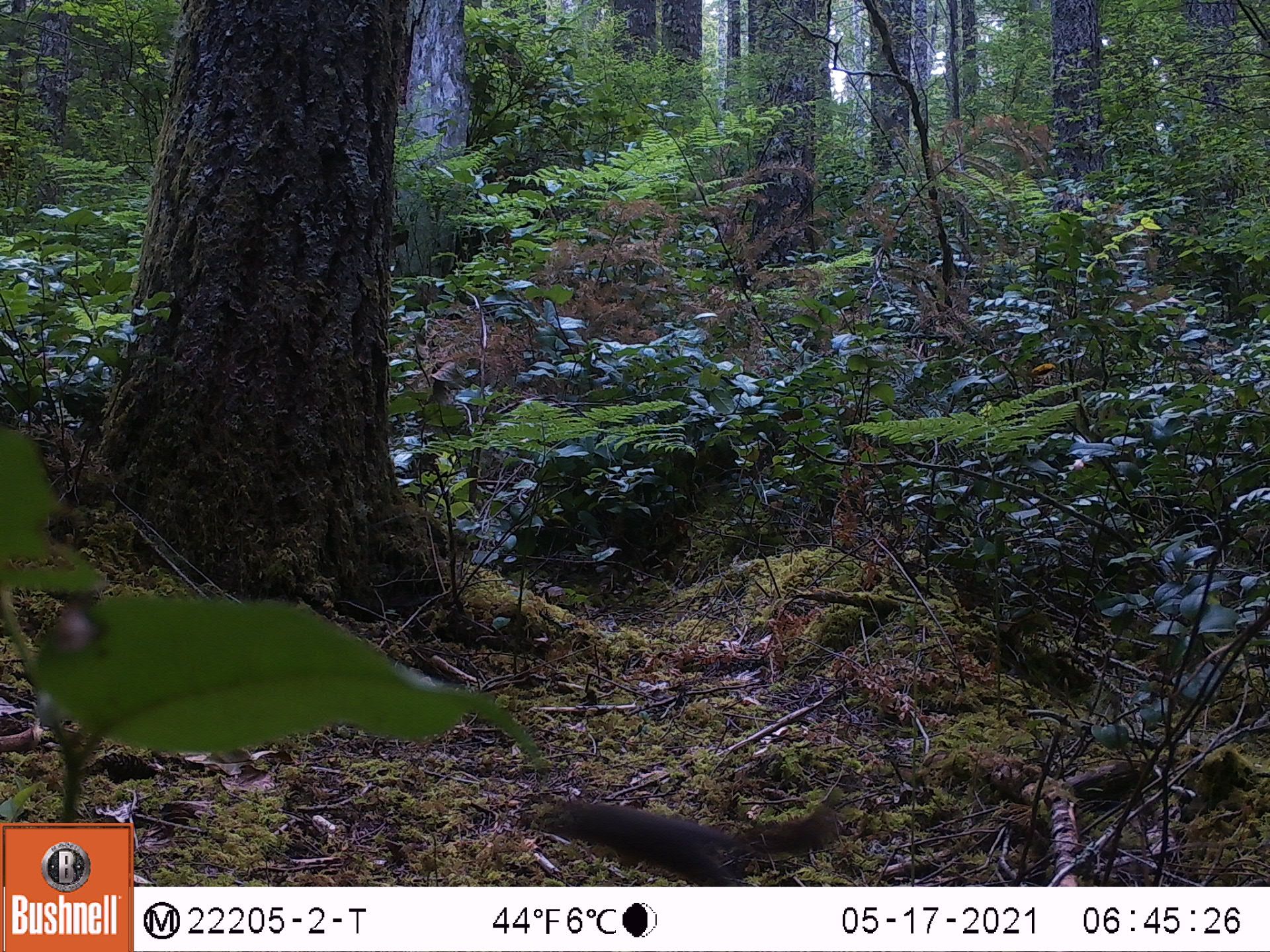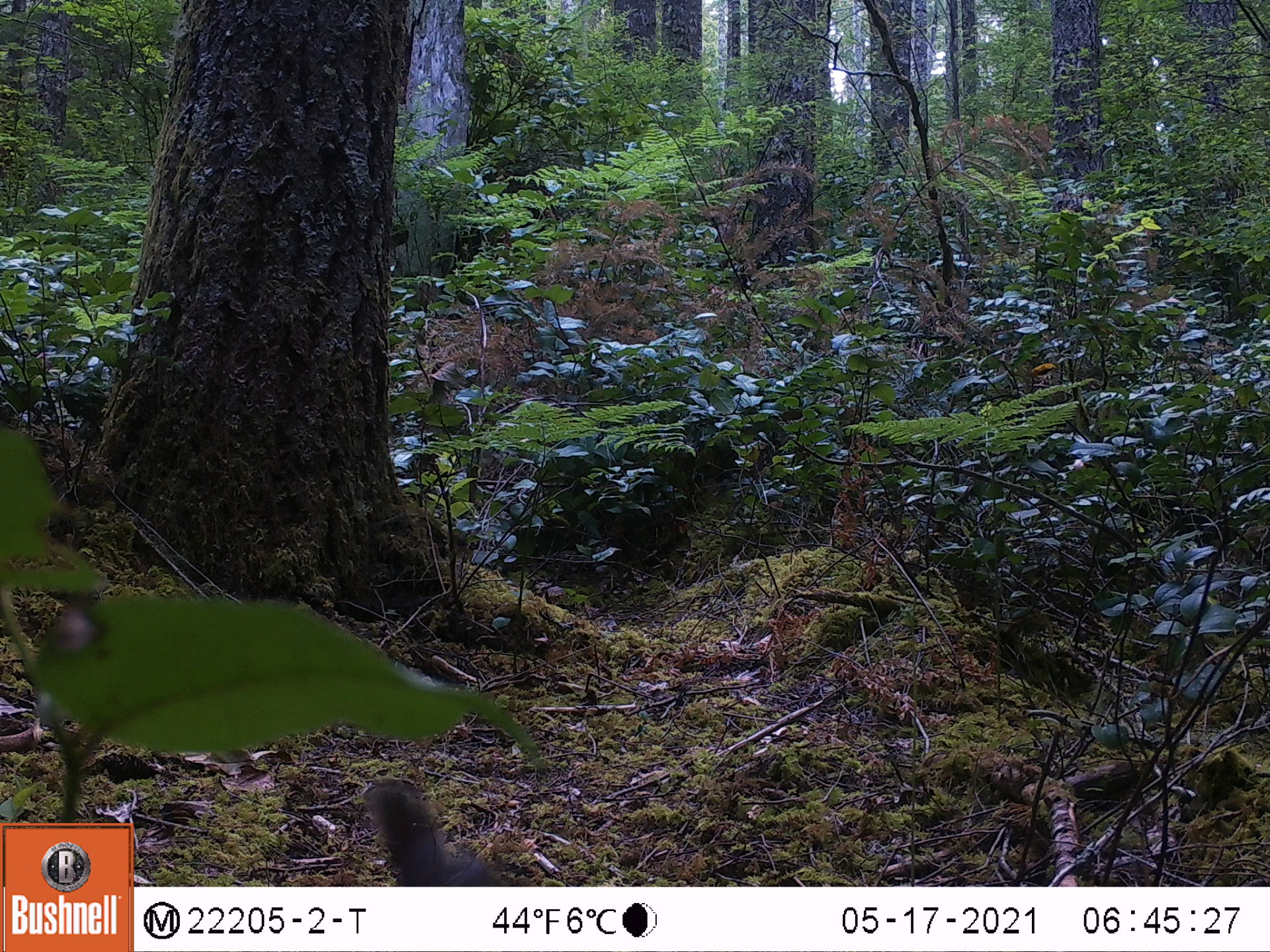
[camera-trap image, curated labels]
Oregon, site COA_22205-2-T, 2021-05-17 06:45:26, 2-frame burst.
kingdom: Animalia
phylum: Chordata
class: Mammalia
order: Rodentia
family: Sciuridae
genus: Tamiasciurus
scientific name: Tamiasciurus douglasii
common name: douglas squirrel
Douglas squirrel (Tamiasciurus douglasii).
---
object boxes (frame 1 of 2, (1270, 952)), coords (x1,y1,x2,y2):
douglas squirrel: (517,769,861,883)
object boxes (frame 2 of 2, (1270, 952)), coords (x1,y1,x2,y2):
douglas squirrel: (343,769,537,885)